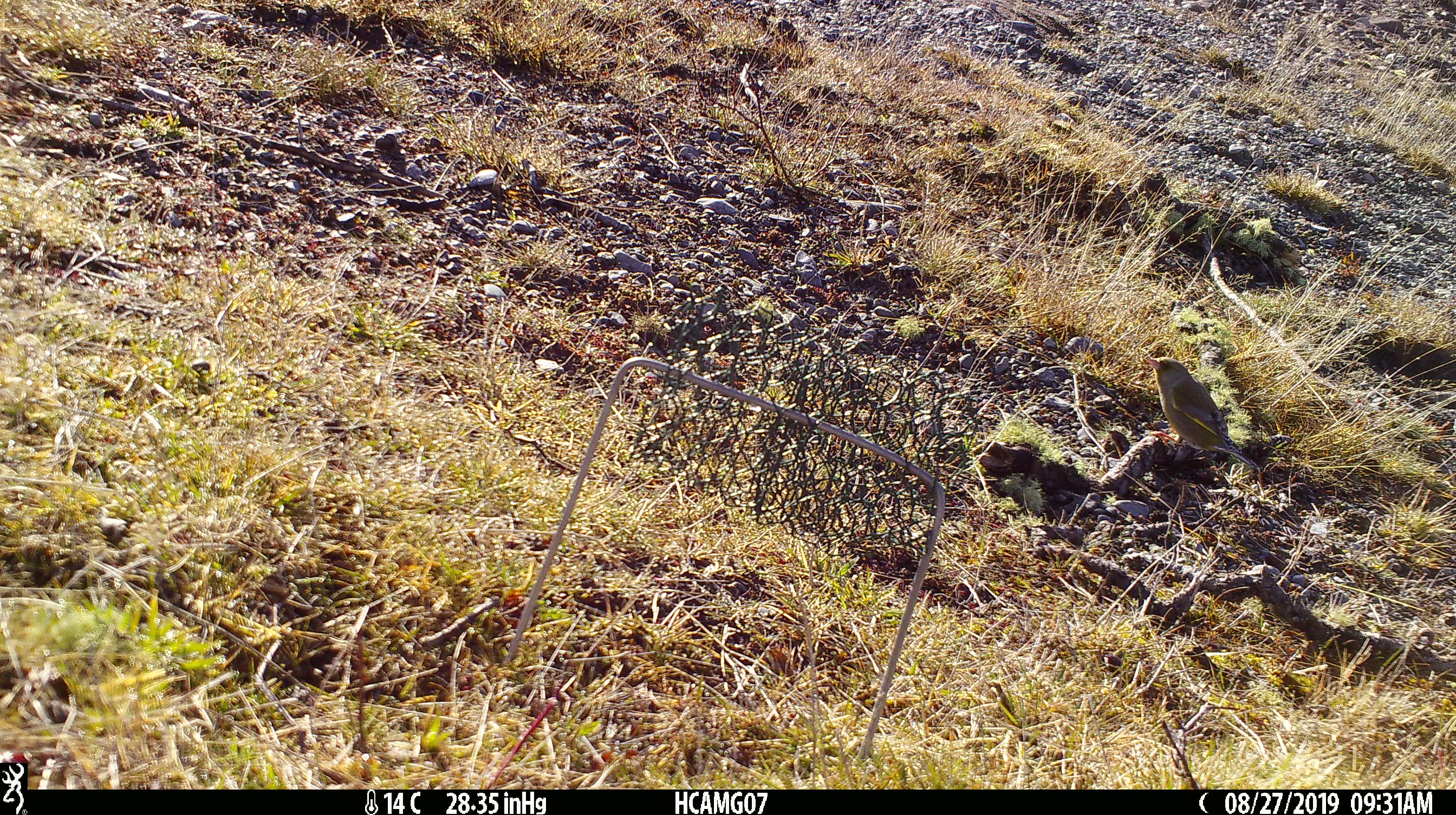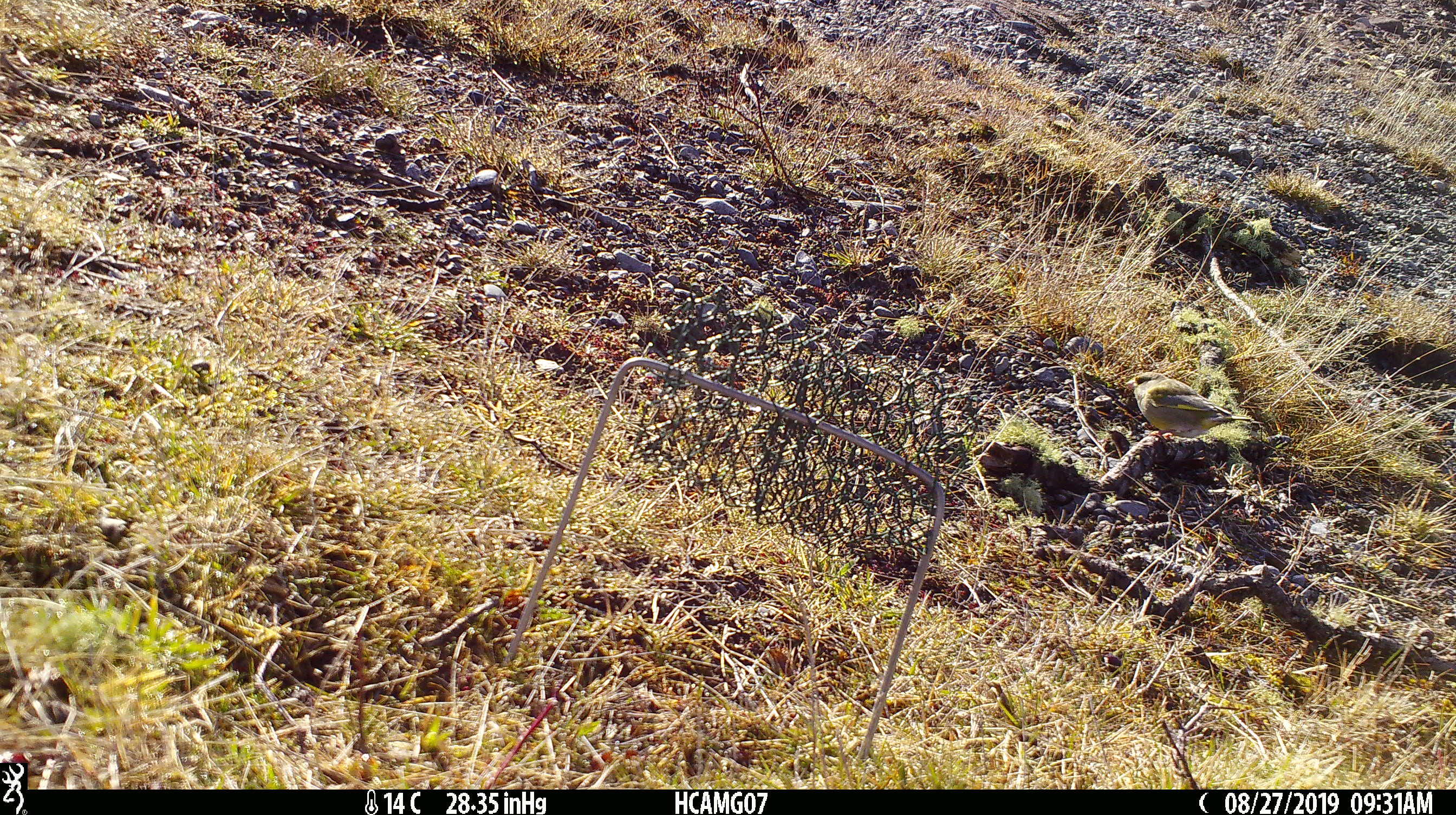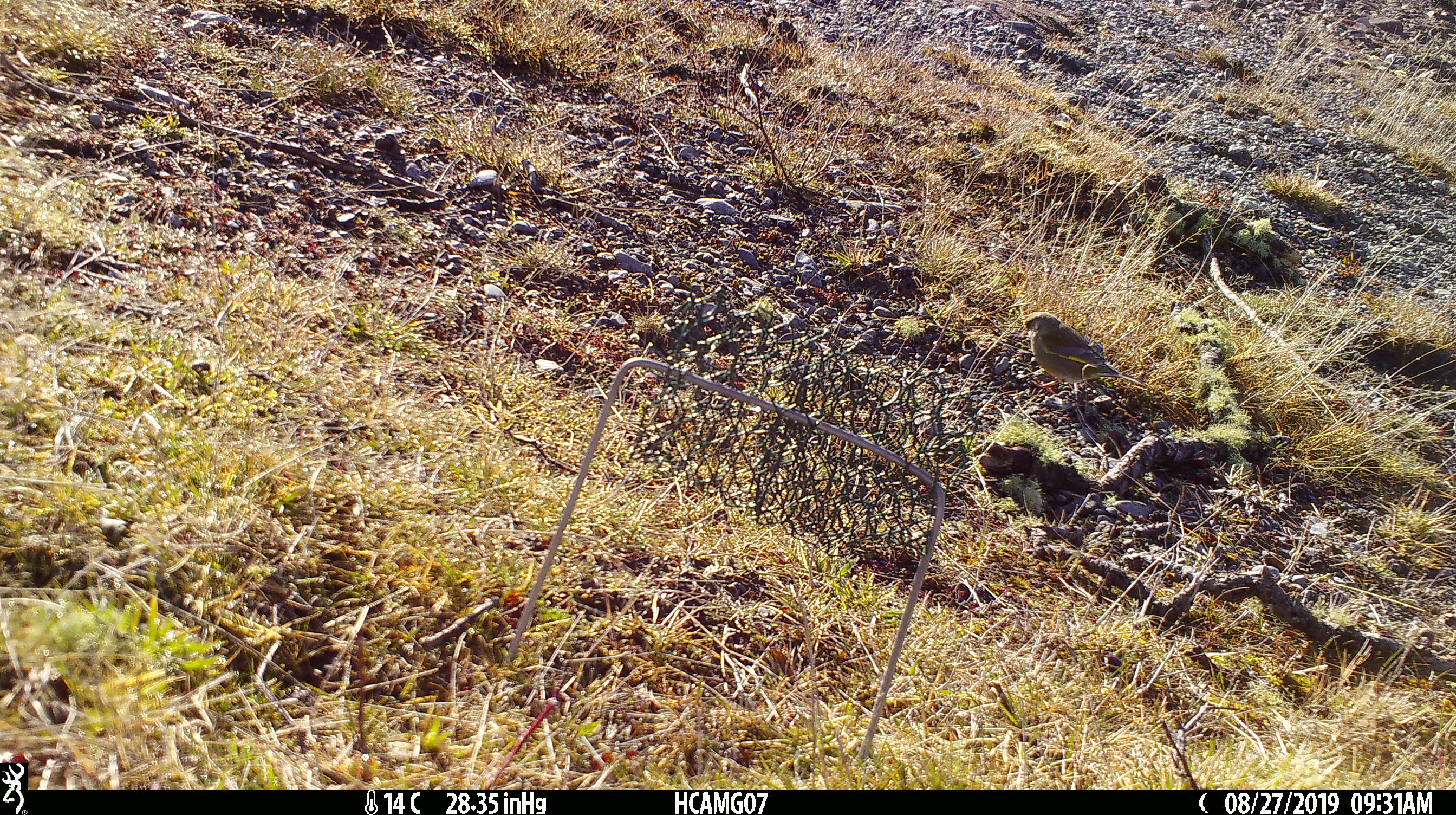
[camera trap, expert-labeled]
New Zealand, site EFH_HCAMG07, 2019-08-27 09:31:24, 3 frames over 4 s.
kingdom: Animalia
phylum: Chordata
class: Aves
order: Passeriformes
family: Fringillidae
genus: Chloris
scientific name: Chloris chloris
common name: greenfinch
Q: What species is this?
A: Greenfinch (Chloris chloris).